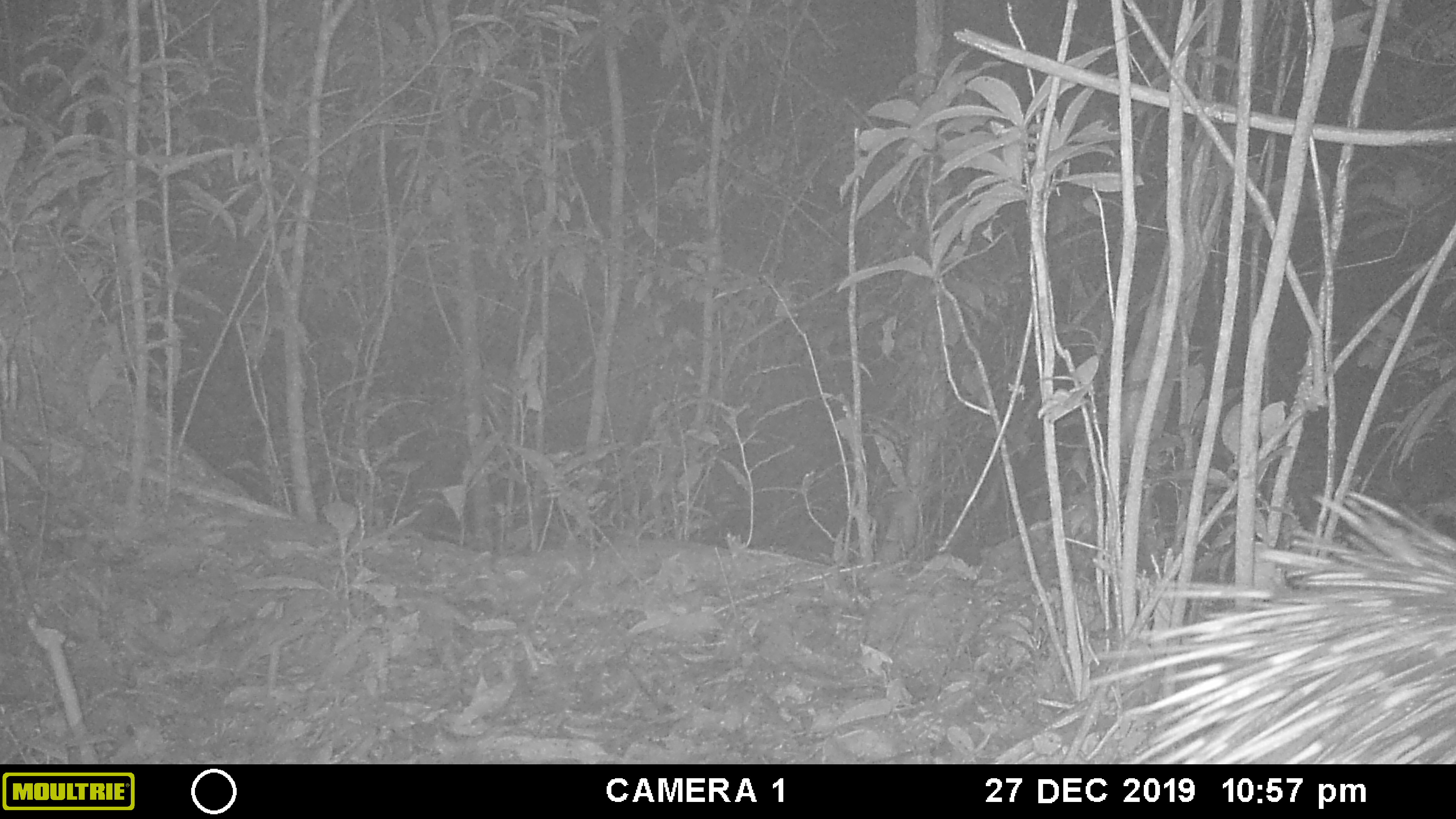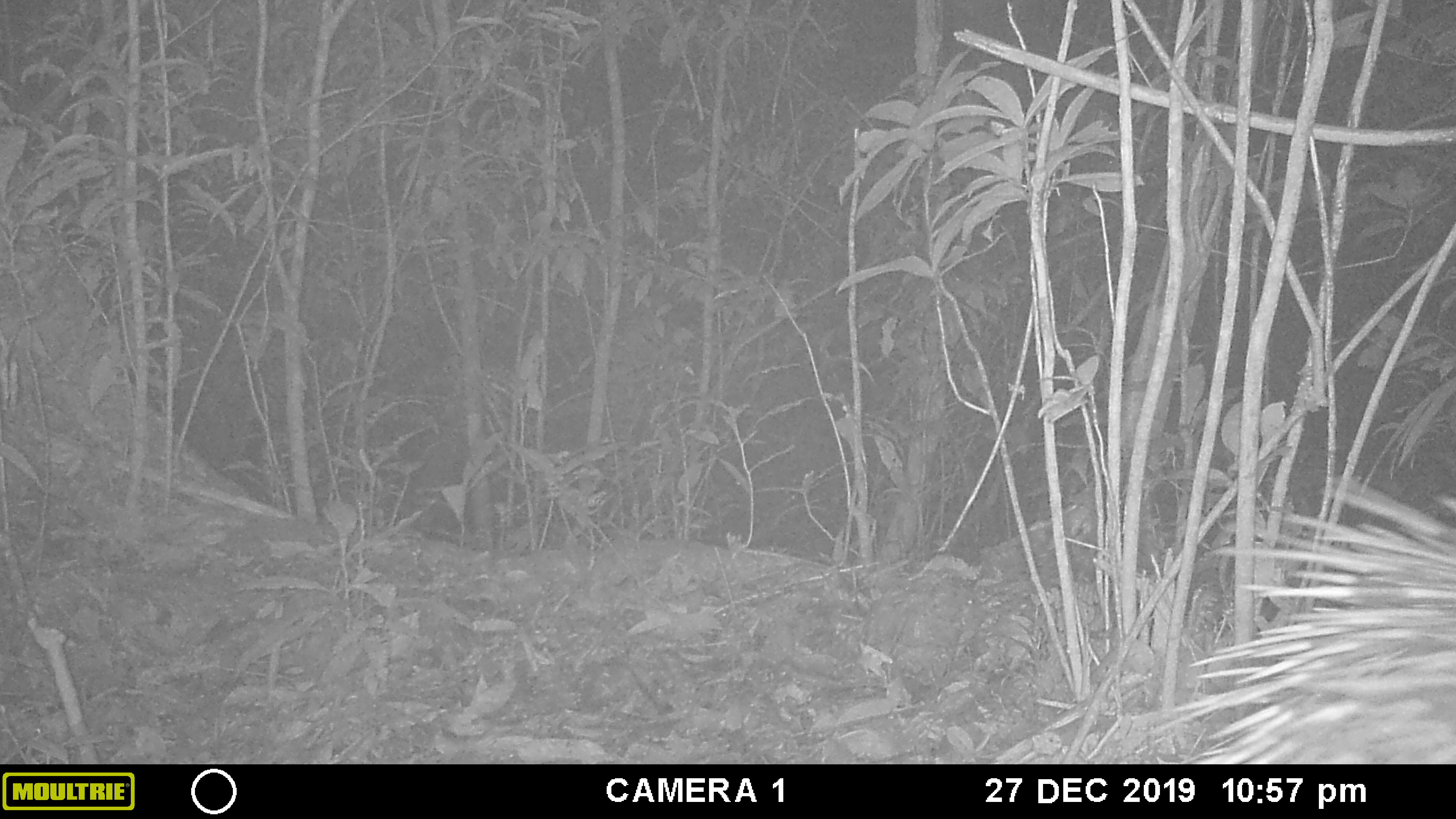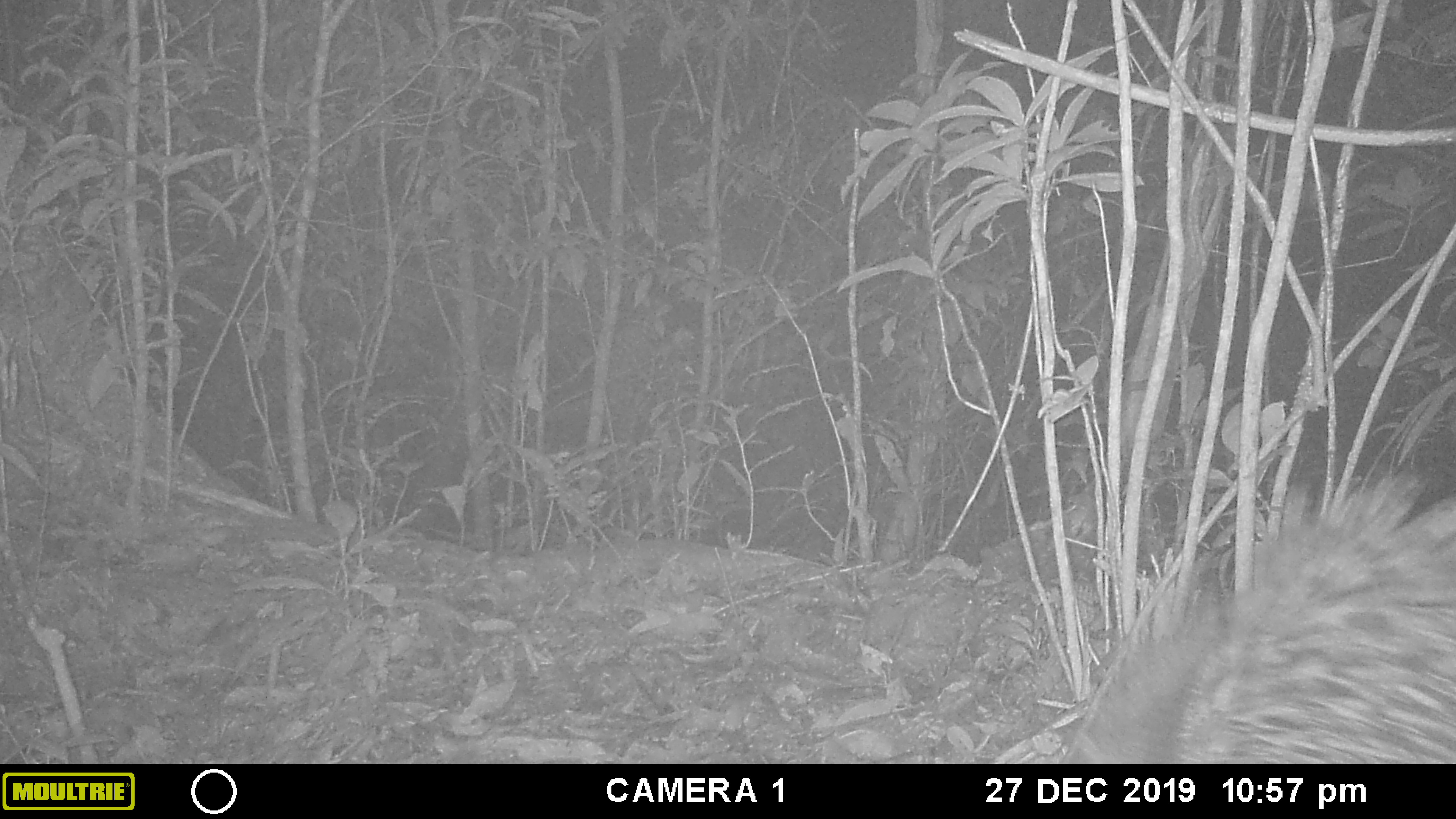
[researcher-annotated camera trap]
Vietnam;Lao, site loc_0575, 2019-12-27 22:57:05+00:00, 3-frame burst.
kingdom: Animalia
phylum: Chordata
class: Mammalia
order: Rodentia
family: Hystricidae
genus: Hystrix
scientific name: Hystrix brachyura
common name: malayan porcupine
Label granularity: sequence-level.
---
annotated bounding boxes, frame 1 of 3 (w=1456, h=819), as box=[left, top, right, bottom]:
malayan porcupine: box=[1084, 490, 1456, 764]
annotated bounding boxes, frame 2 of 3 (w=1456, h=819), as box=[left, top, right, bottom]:
malayan porcupine: box=[1144, 471, 1456, 764]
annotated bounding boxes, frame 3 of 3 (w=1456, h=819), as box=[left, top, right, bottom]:
malayan porcupine: box=[1068, 471, 1456, 764]